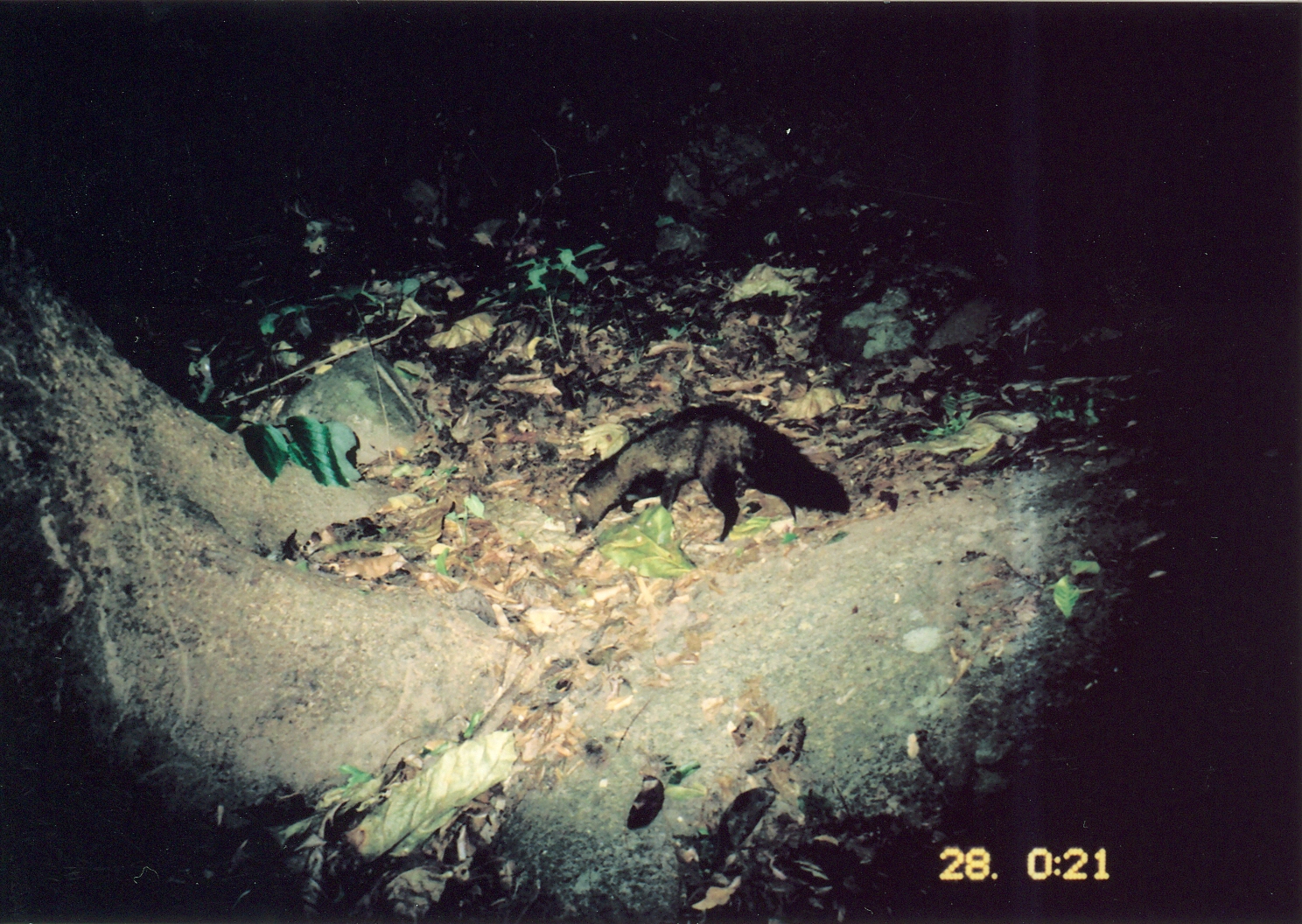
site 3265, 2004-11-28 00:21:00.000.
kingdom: Animalia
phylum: Chordata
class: Mammalia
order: Carnivora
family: Herpestidae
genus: Bdeogale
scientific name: Bdeogale crassicauda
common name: bushy-tailed mongoose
Bdeogale crassicauda (bushy-tailed mongoose), count 1.